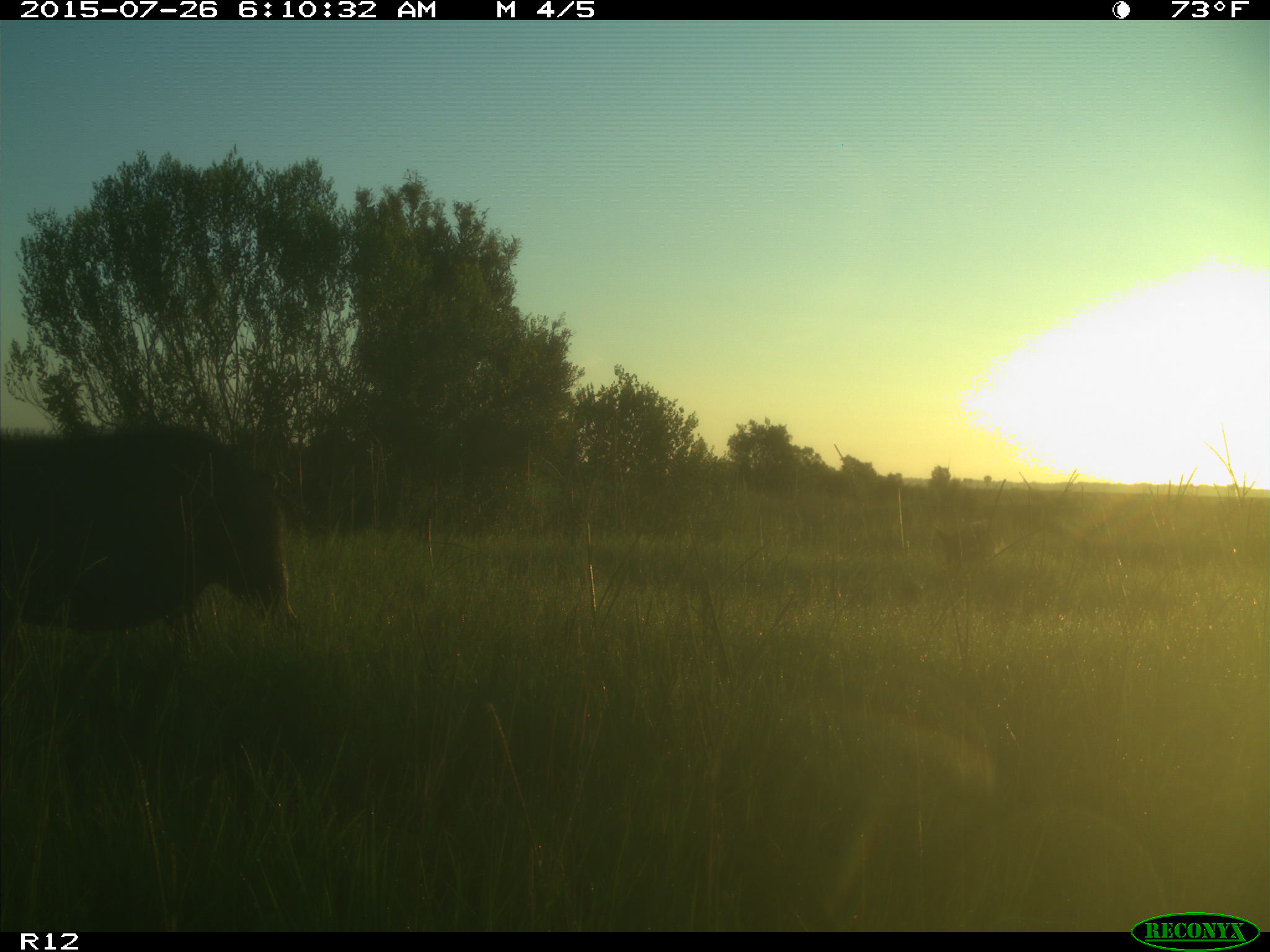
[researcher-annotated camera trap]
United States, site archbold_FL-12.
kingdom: Animalia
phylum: Chordata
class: Mammalia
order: Artiodactyla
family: Suidae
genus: Sus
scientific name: Sus scrofa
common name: wild boar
Sus scrofa (wild boar).